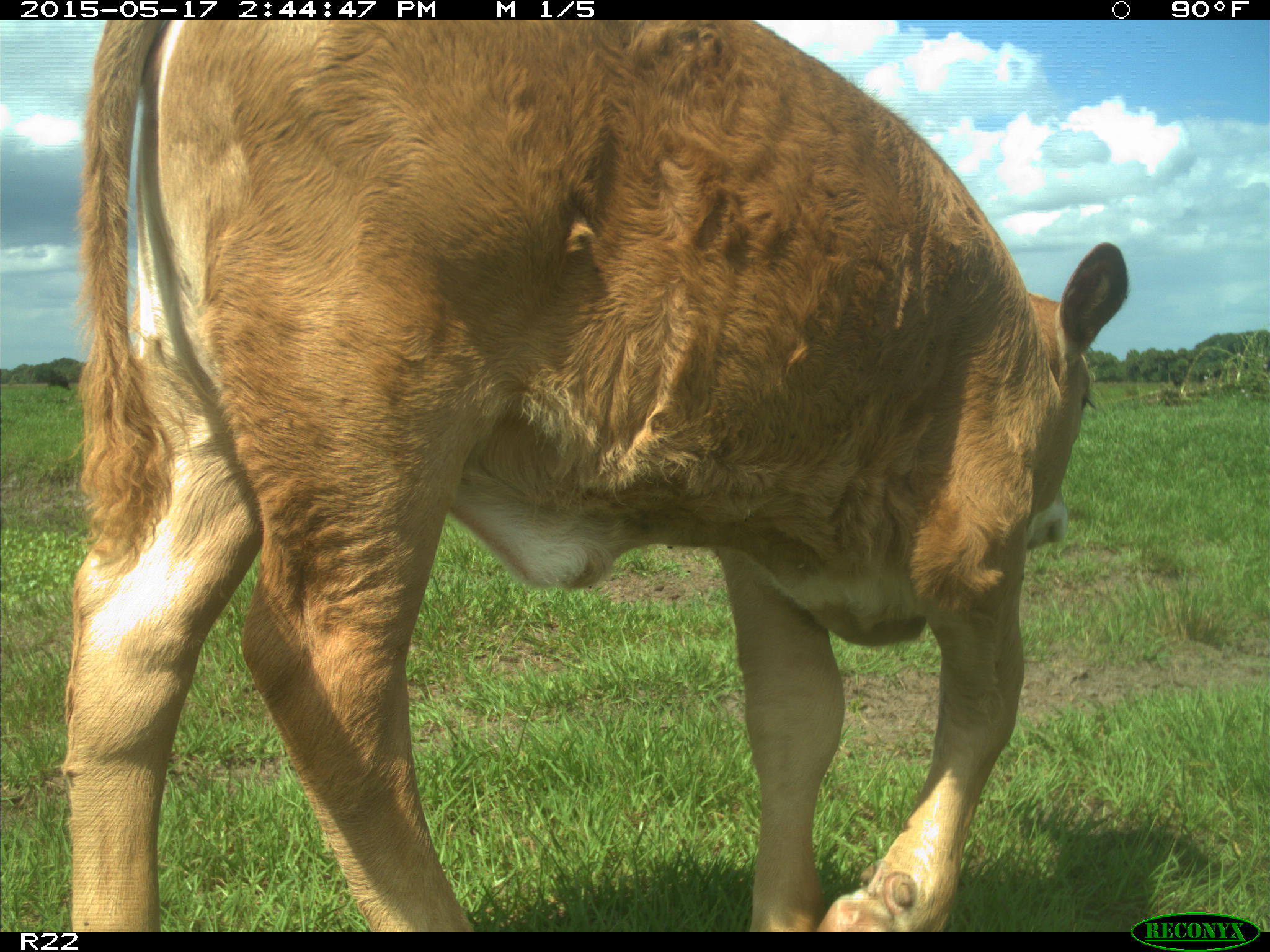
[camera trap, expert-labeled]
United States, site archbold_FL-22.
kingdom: Animalia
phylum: Chordata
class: Mammalia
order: Artiodactyla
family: Bovidae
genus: Bos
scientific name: Bos taurus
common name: domestic cow